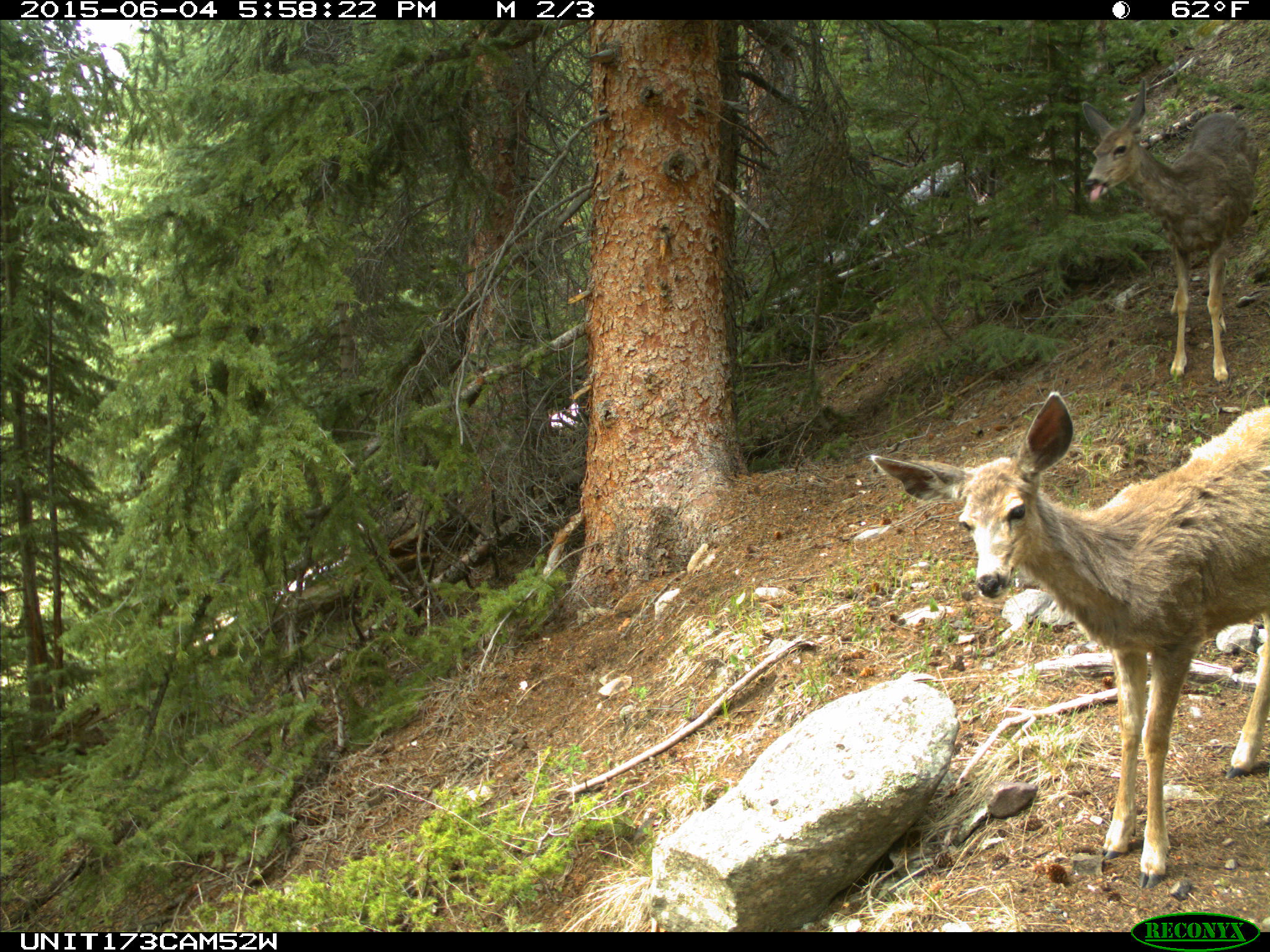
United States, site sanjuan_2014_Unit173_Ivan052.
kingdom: Animalia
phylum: Chordata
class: Mammalia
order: Artiodactyla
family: Cervidae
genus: Odocoileus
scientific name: Odocoileus hemionus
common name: mule deer